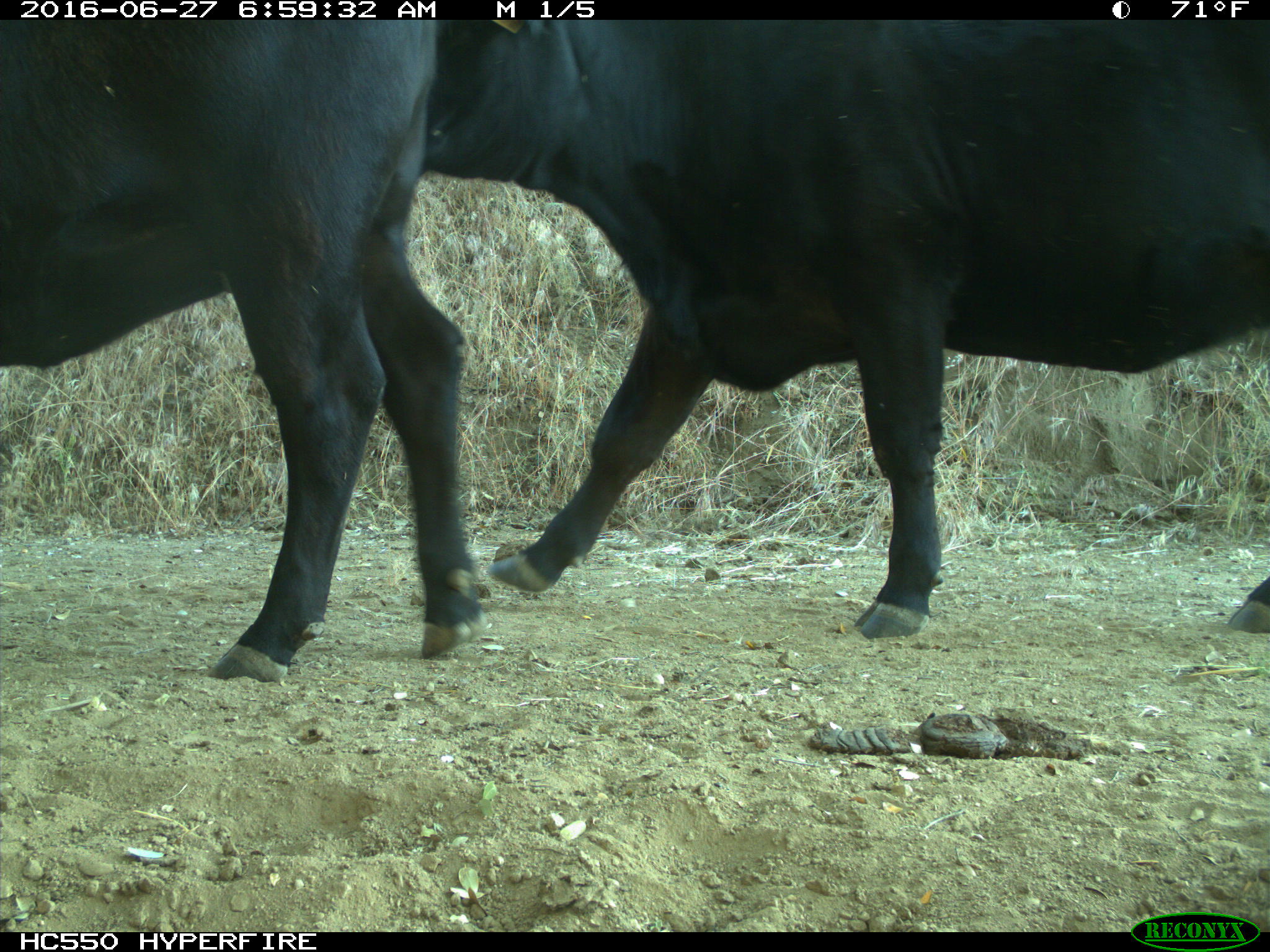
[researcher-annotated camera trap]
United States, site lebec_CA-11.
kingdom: Animalia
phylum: Chordata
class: Mammalia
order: Artiodactyla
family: Bovidae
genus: Bos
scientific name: Bos taurus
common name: domestic cow